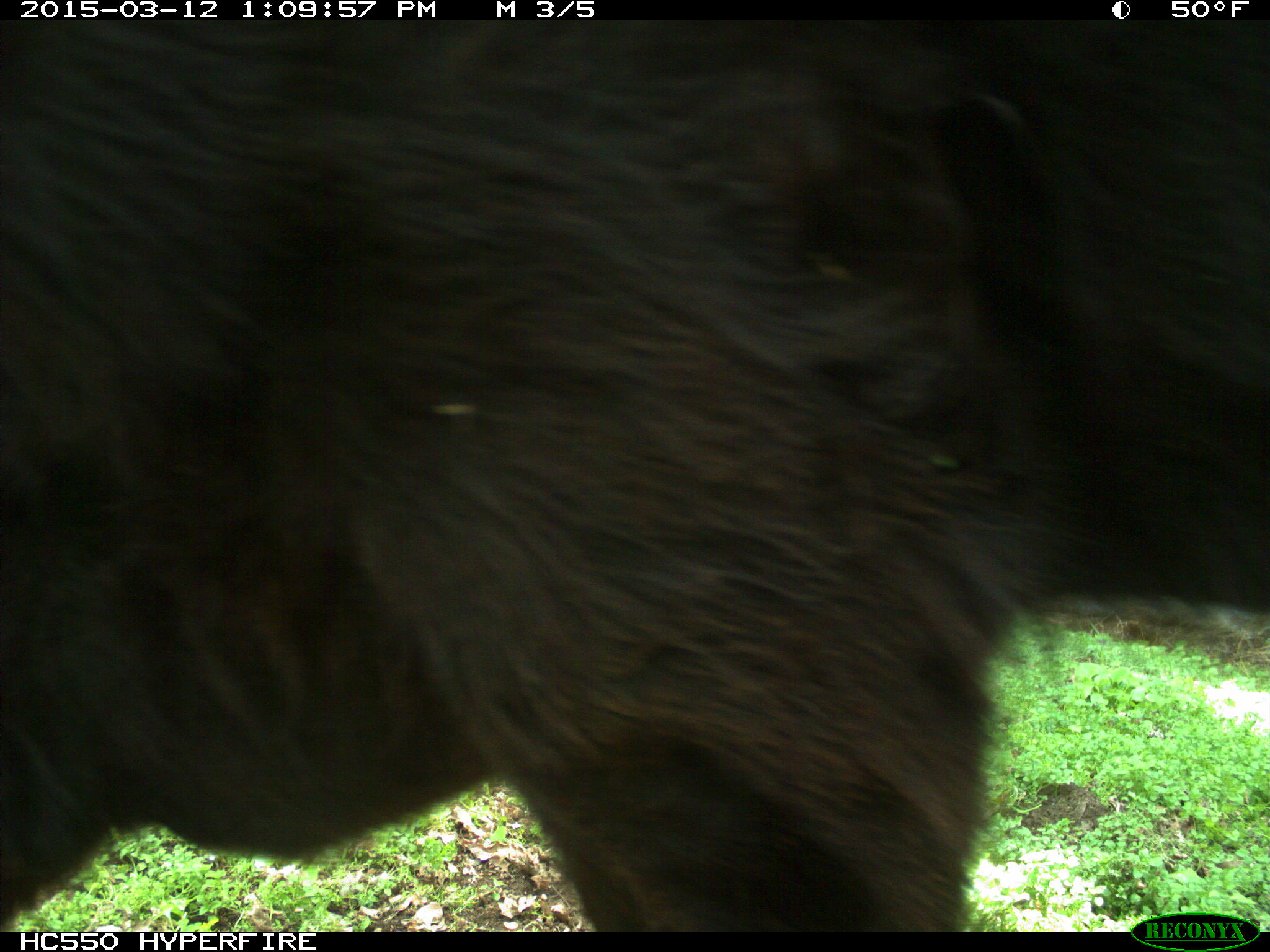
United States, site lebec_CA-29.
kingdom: Animalia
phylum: Chordata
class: Mammalia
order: Artiodactyla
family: Bovidae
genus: Bos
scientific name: Bos taurus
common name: domestic cow